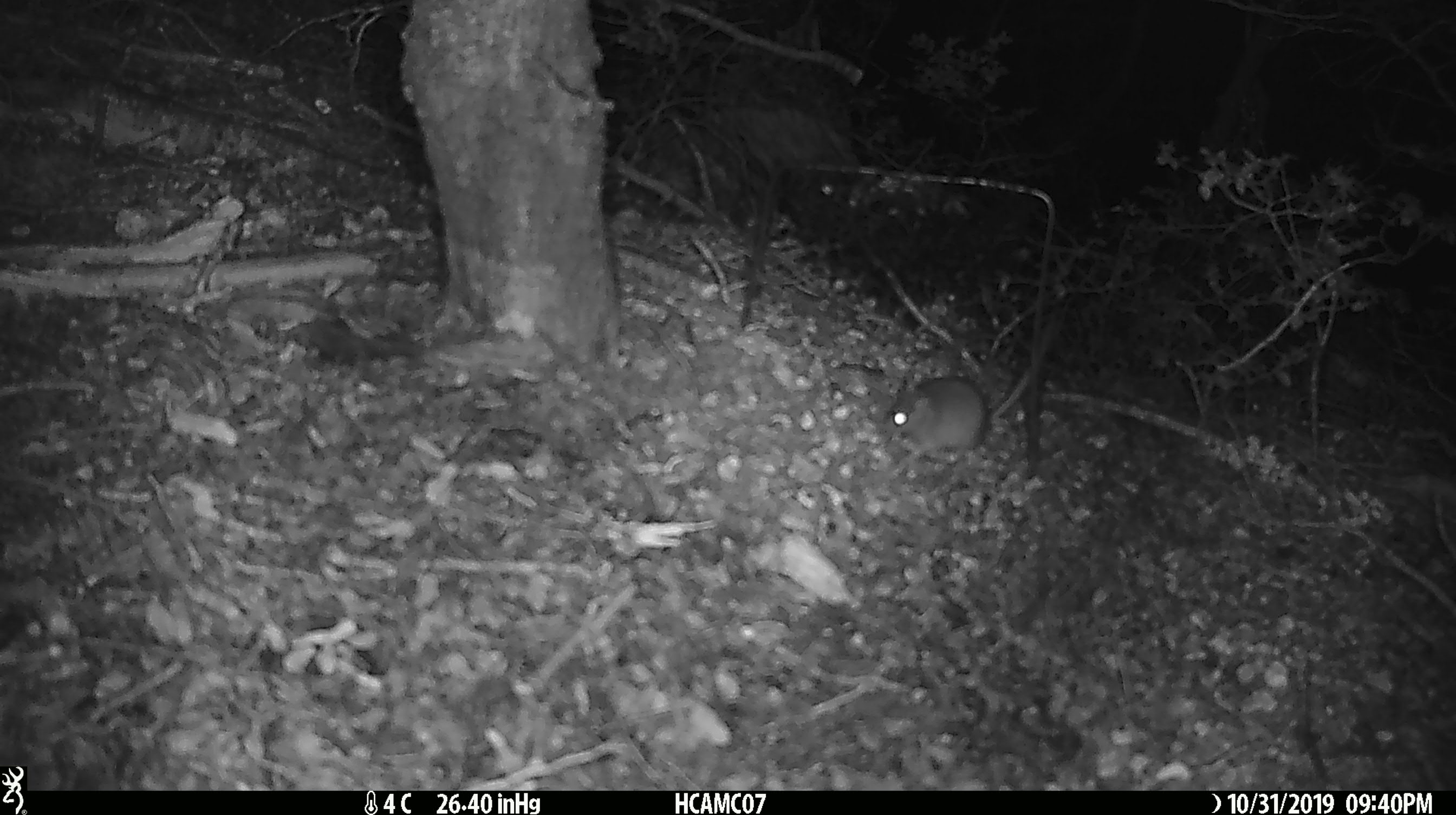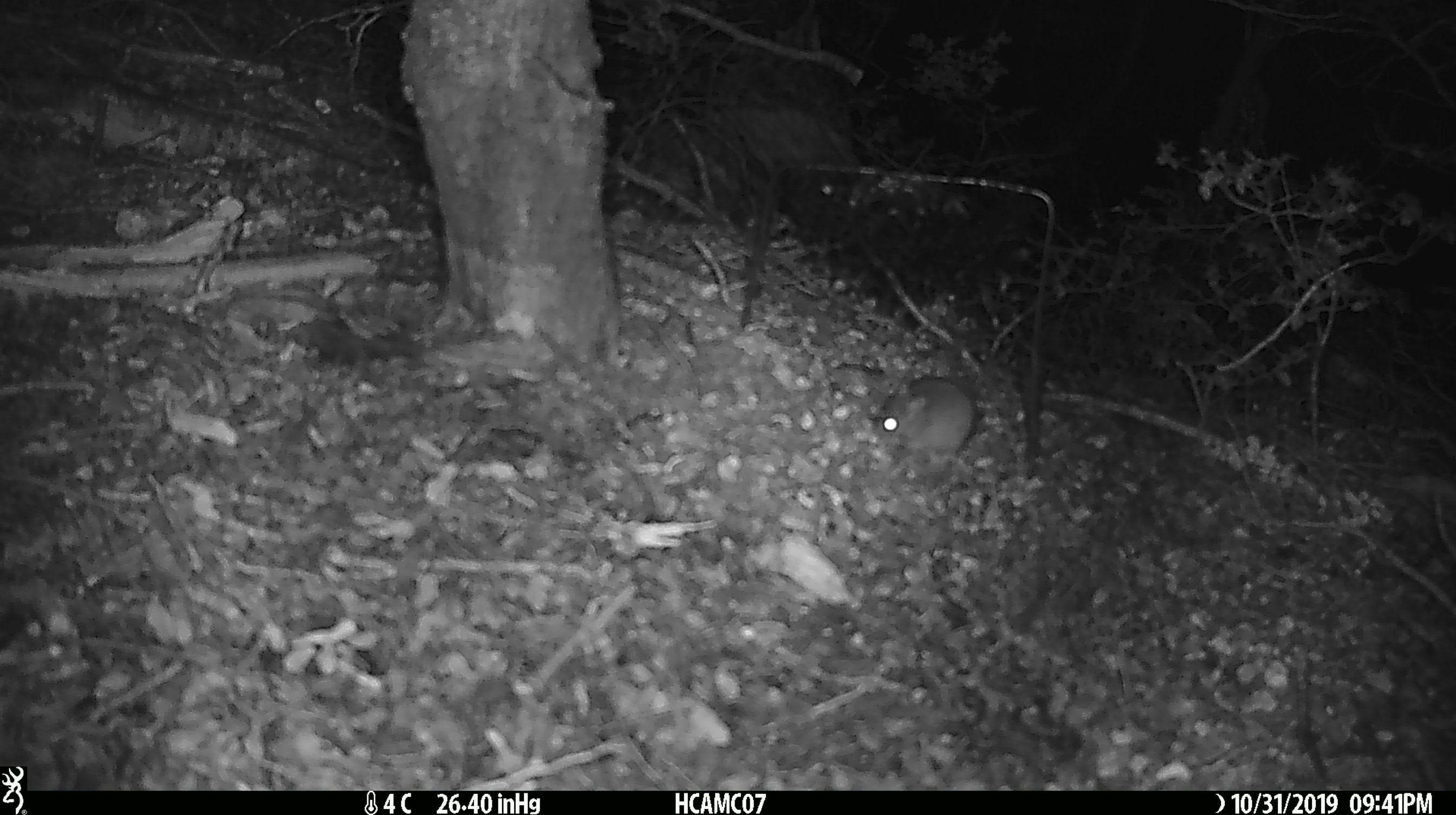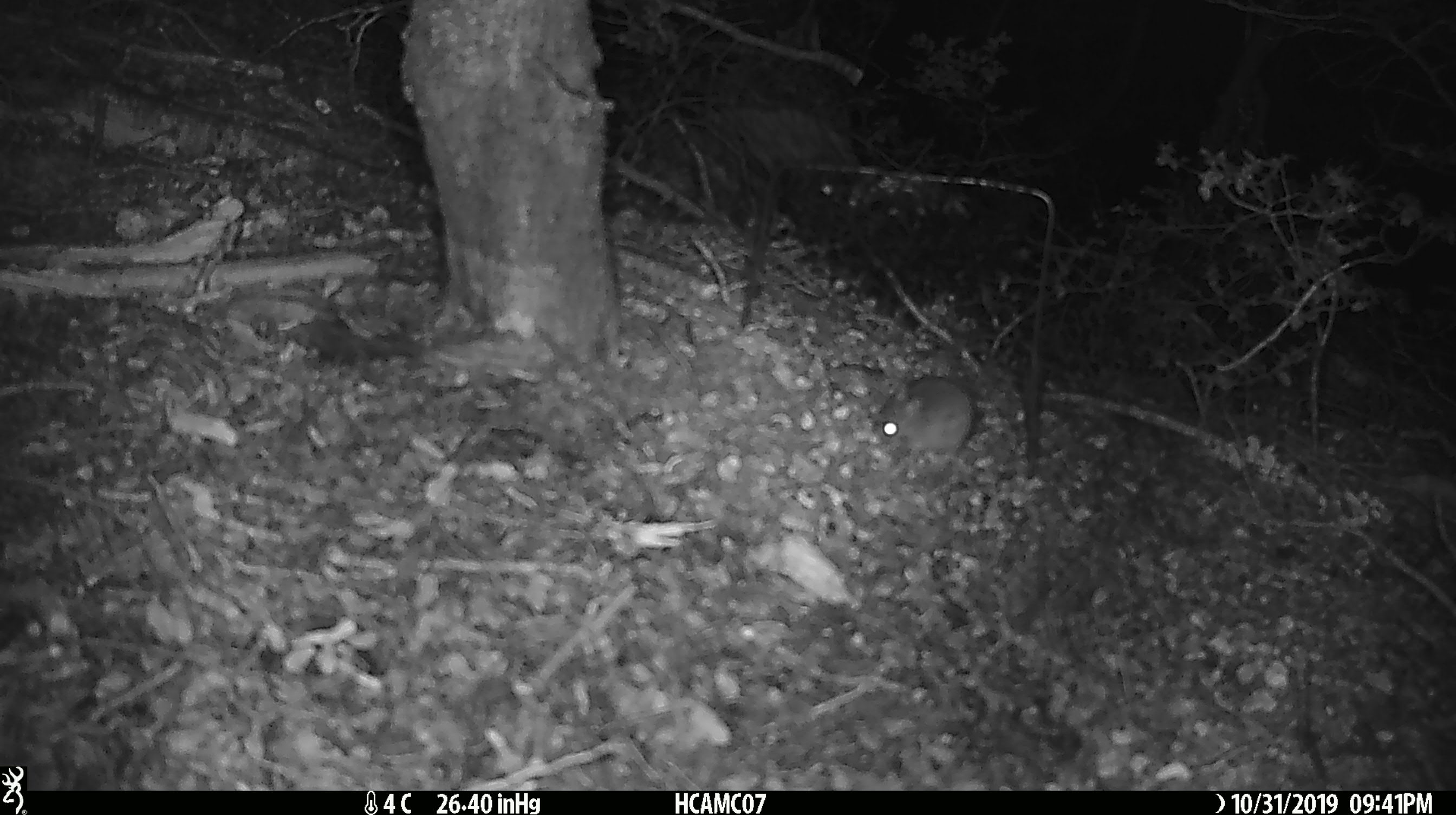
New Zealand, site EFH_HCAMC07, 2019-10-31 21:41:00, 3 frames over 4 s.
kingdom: Animalia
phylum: Chordata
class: Mammalia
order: Rodentia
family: Muridae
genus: Mus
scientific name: Mus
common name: mouse